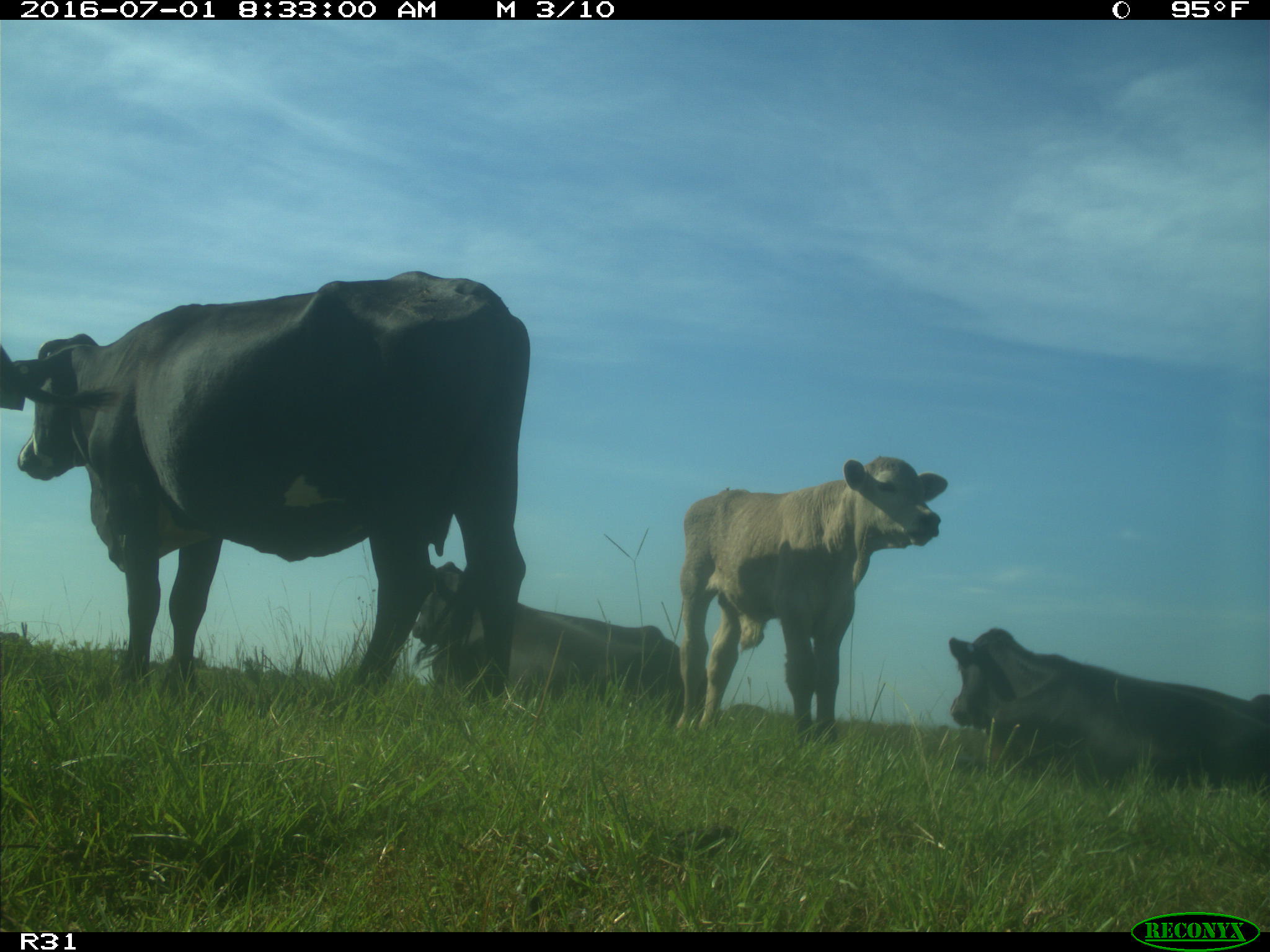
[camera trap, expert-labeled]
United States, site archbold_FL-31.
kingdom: Animalia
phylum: Chordata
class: Mammalia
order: Artiodactyla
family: Bovidae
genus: Bos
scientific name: Bos taurus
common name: domestic cow